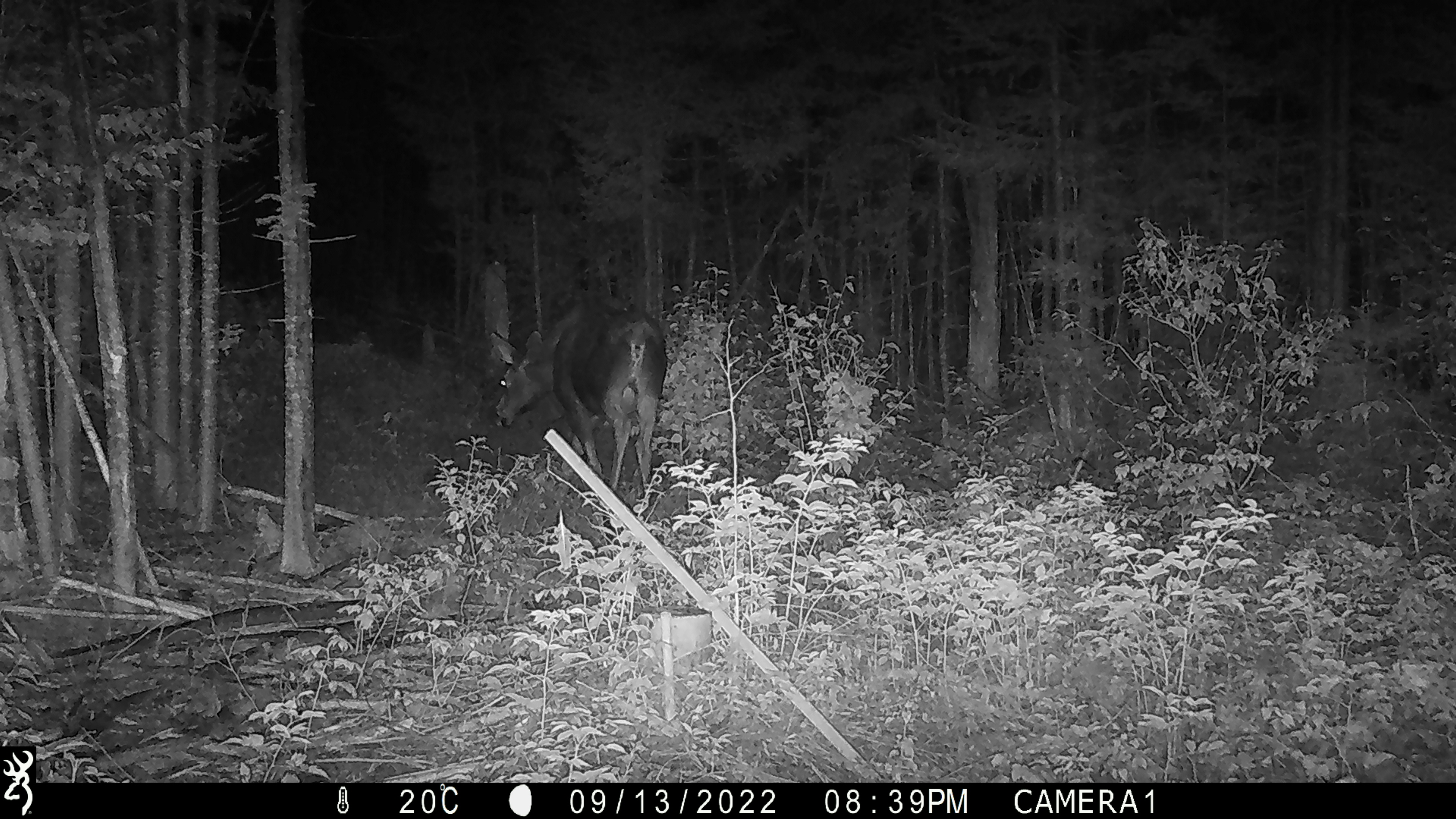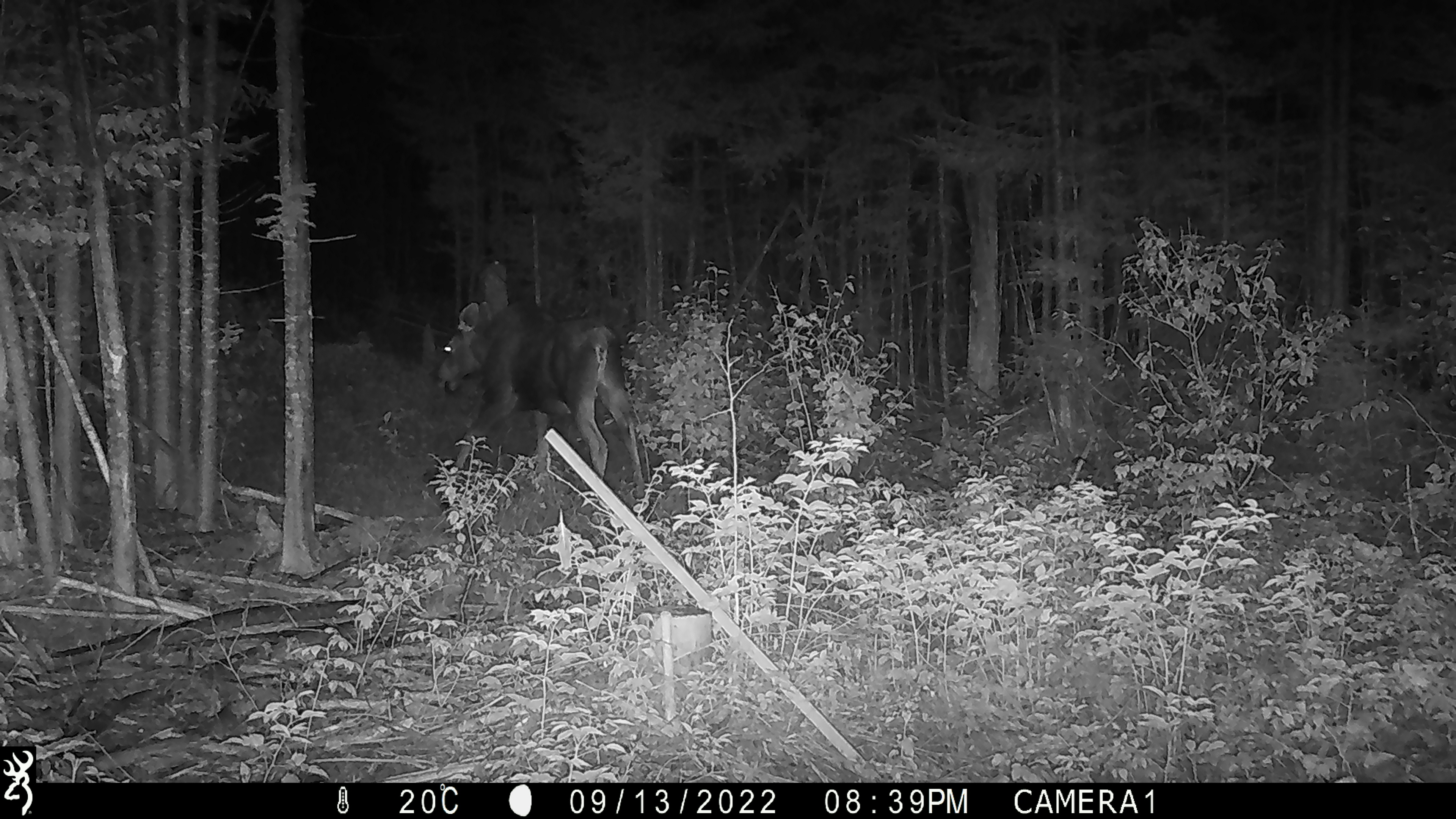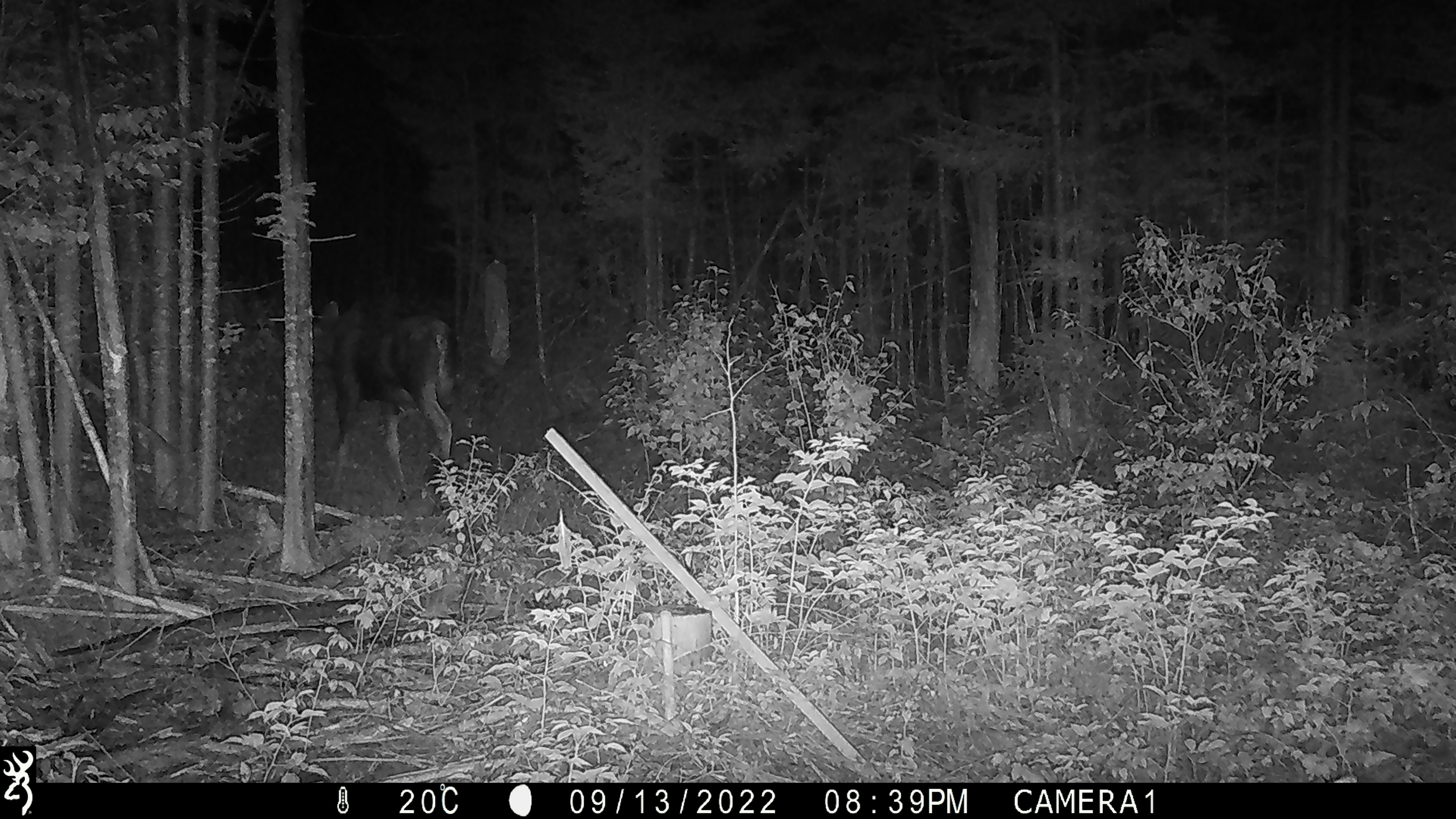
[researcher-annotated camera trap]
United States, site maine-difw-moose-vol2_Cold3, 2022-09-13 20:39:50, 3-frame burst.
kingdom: Animalia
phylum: Chordata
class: Mammalia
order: Artiodactyla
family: Cervidae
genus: Alces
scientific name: Alces alces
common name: moose